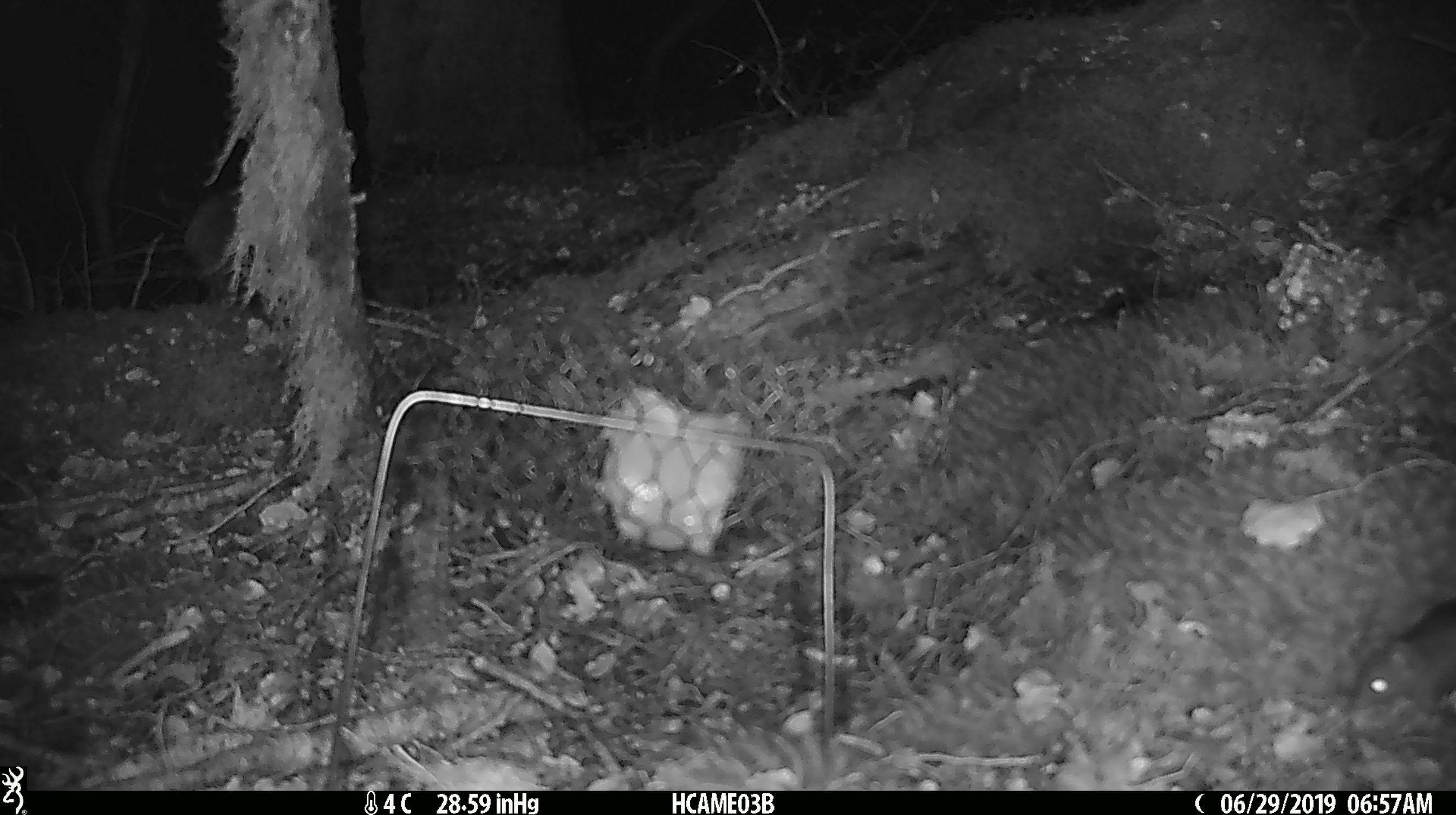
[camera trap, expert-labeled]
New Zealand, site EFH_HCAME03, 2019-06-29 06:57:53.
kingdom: Animalia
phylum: Chordata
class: Mammalia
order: Rodentia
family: Muridae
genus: Mus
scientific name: Mus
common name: mouse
Mouse (Mus).